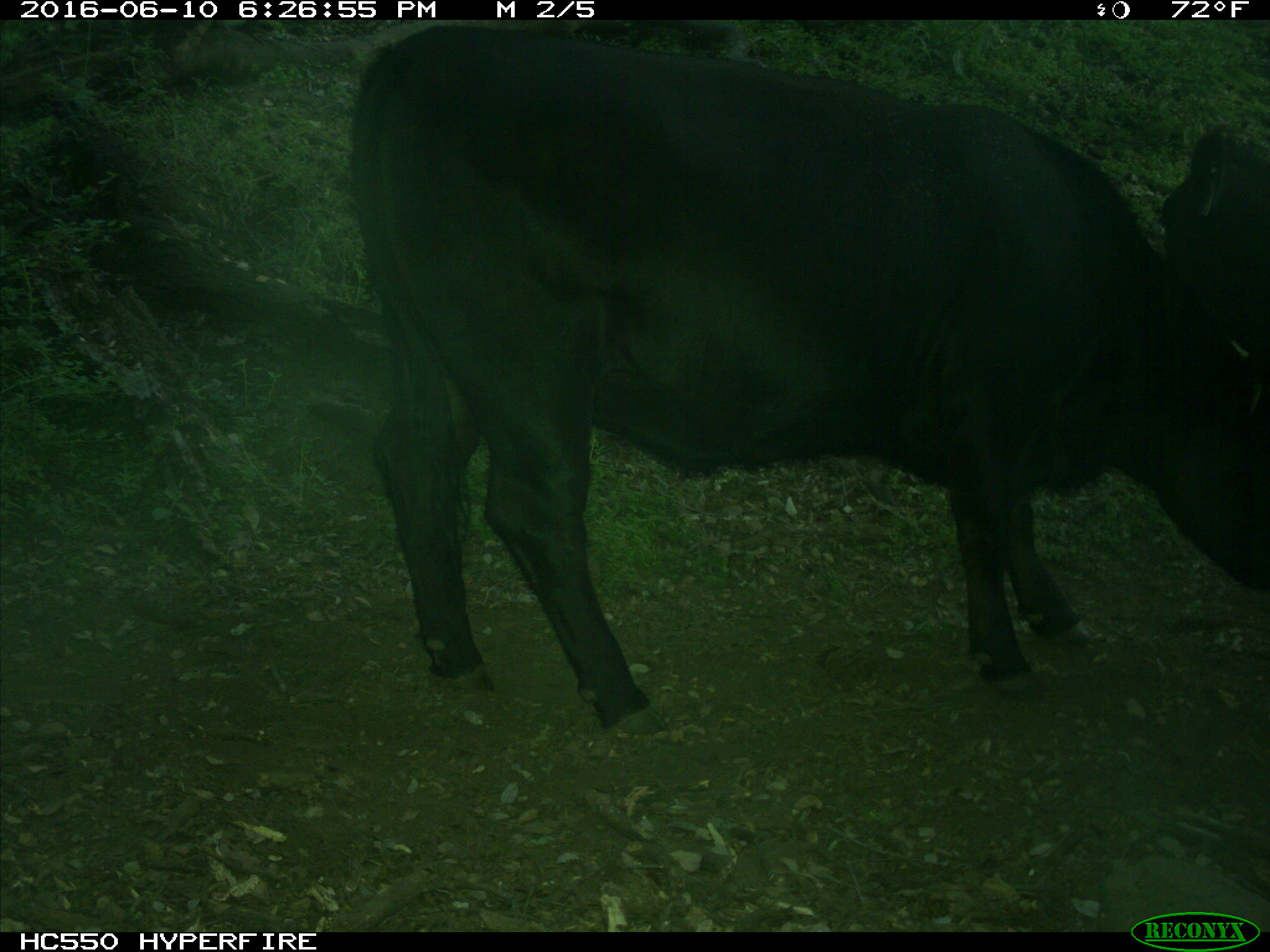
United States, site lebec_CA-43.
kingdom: Animalia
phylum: Chordata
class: Mammalia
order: Artiodactyla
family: Bovidae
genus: Bos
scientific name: Bos taurus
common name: domestic cow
Bos taurus (domestic cow).